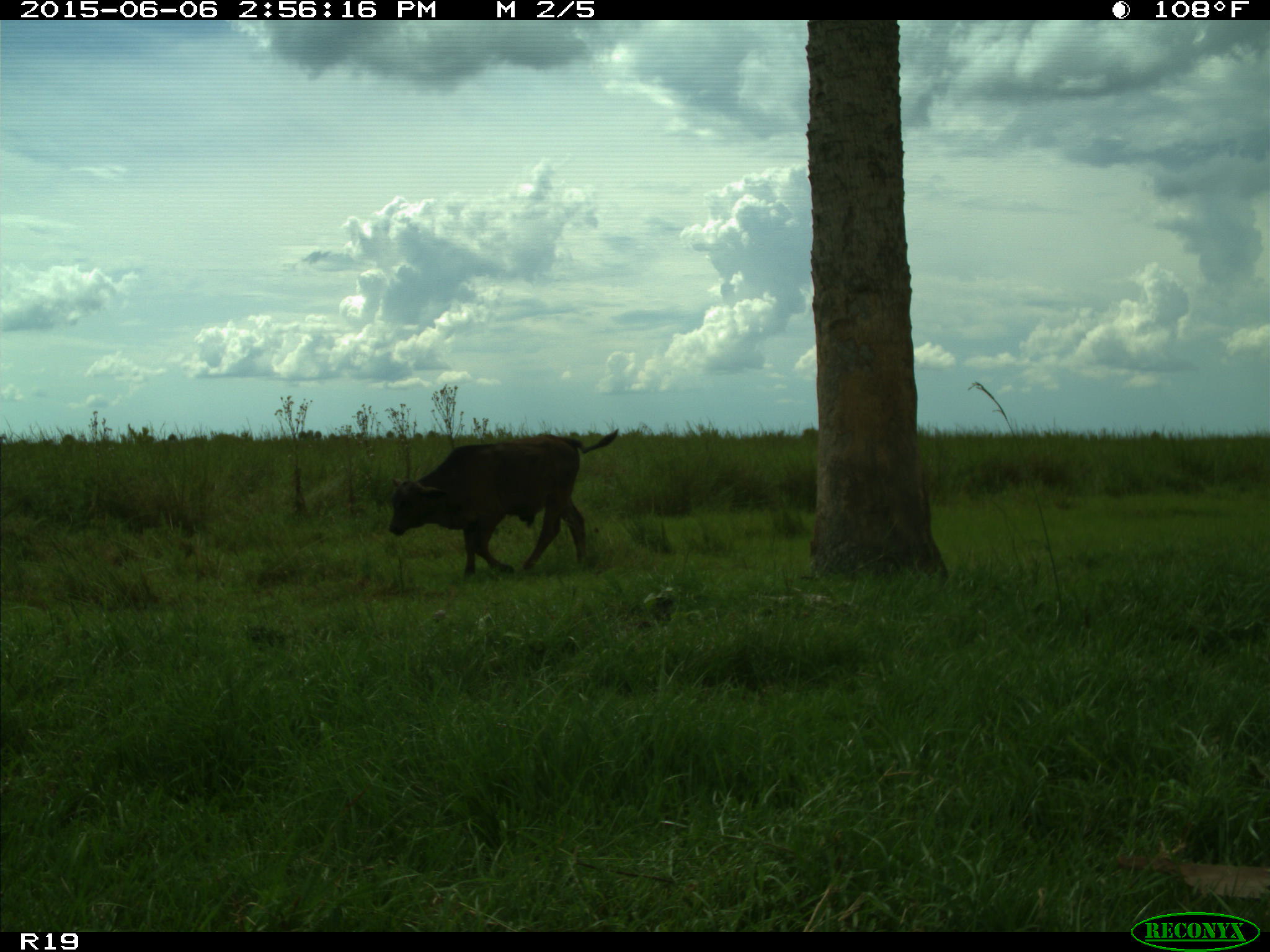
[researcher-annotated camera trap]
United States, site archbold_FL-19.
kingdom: Animalia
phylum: Chordata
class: Mammalia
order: Artiodactyla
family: Bovidae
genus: Bos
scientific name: Bos taurus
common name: domestic cow